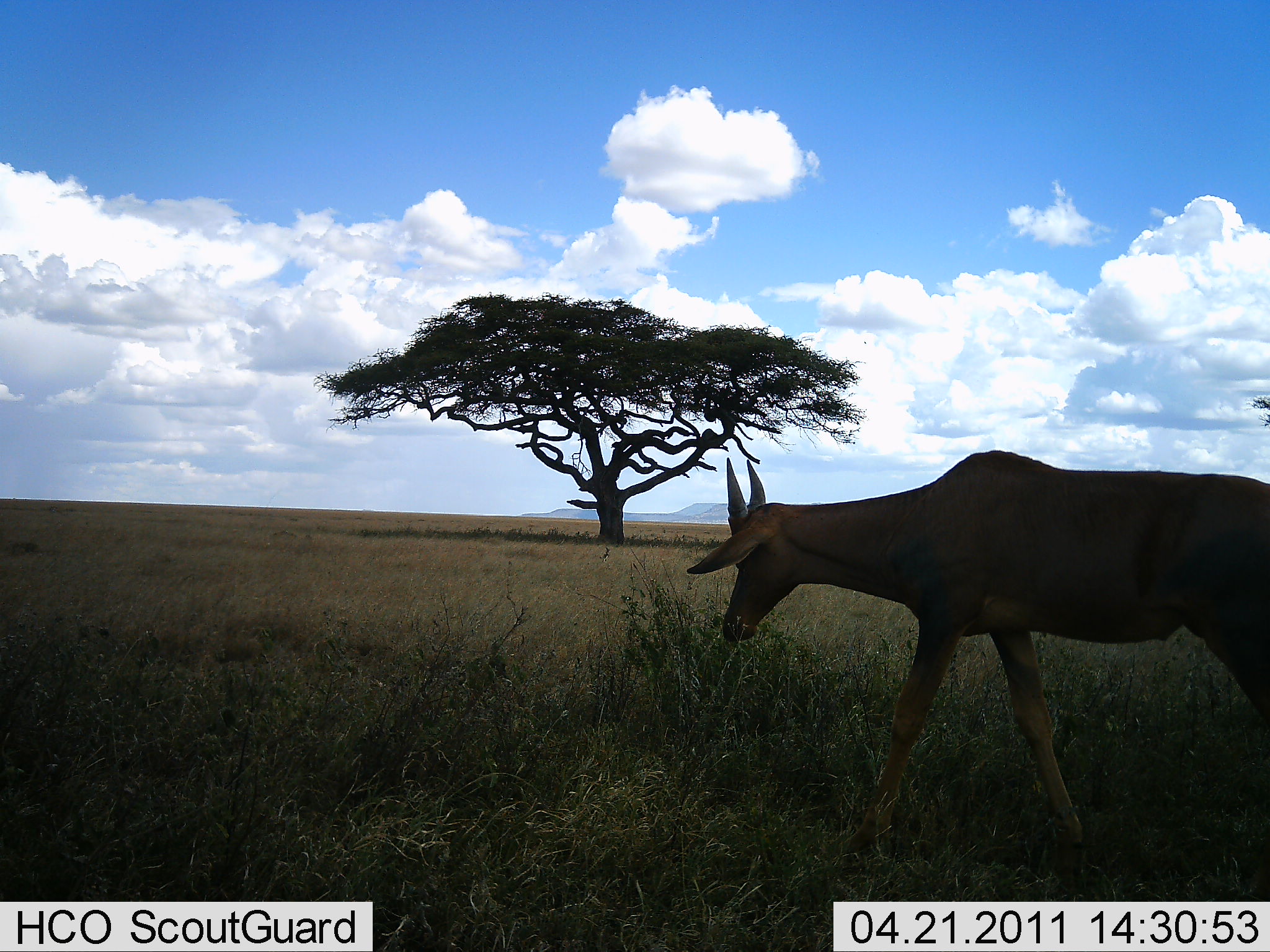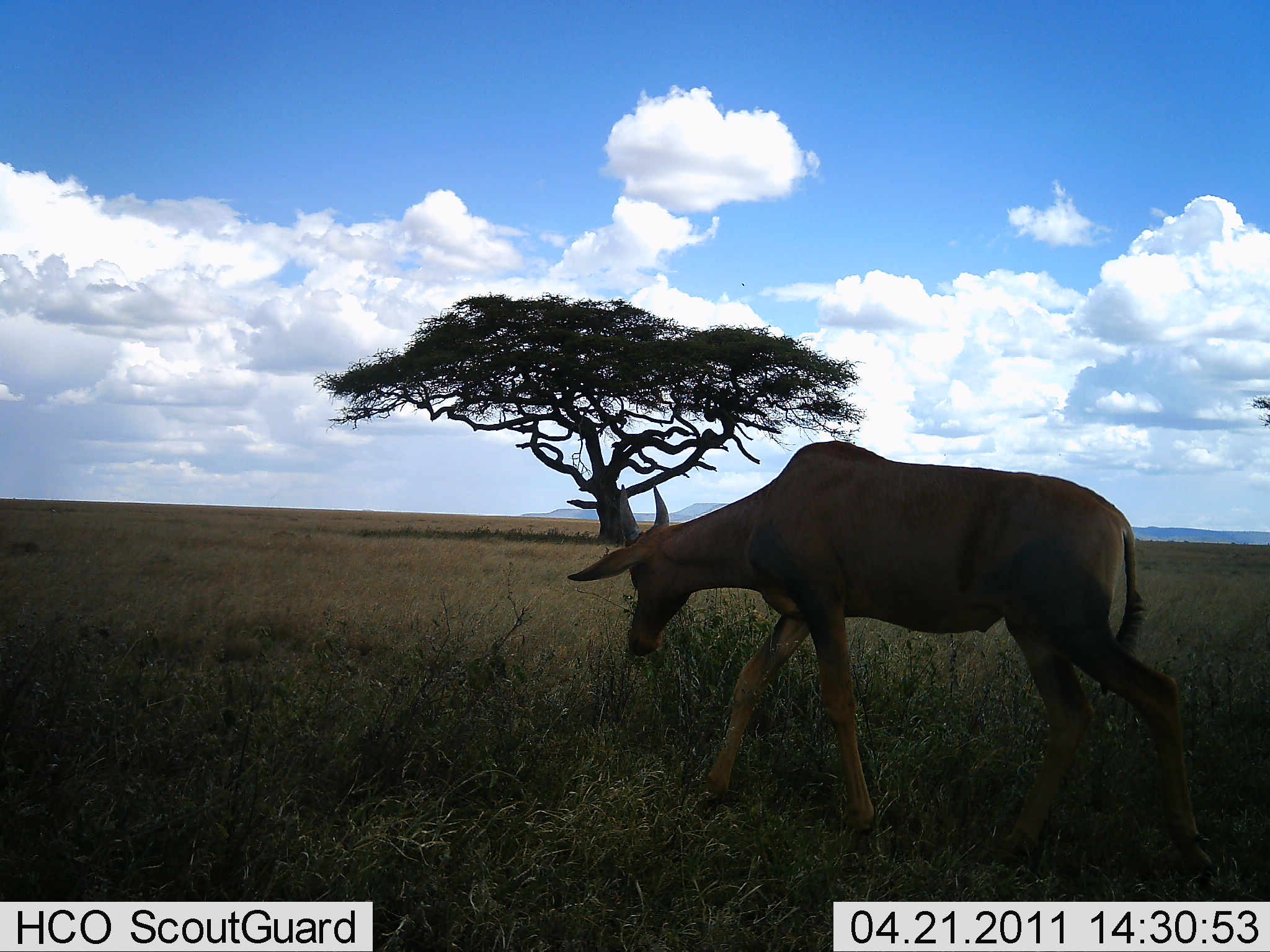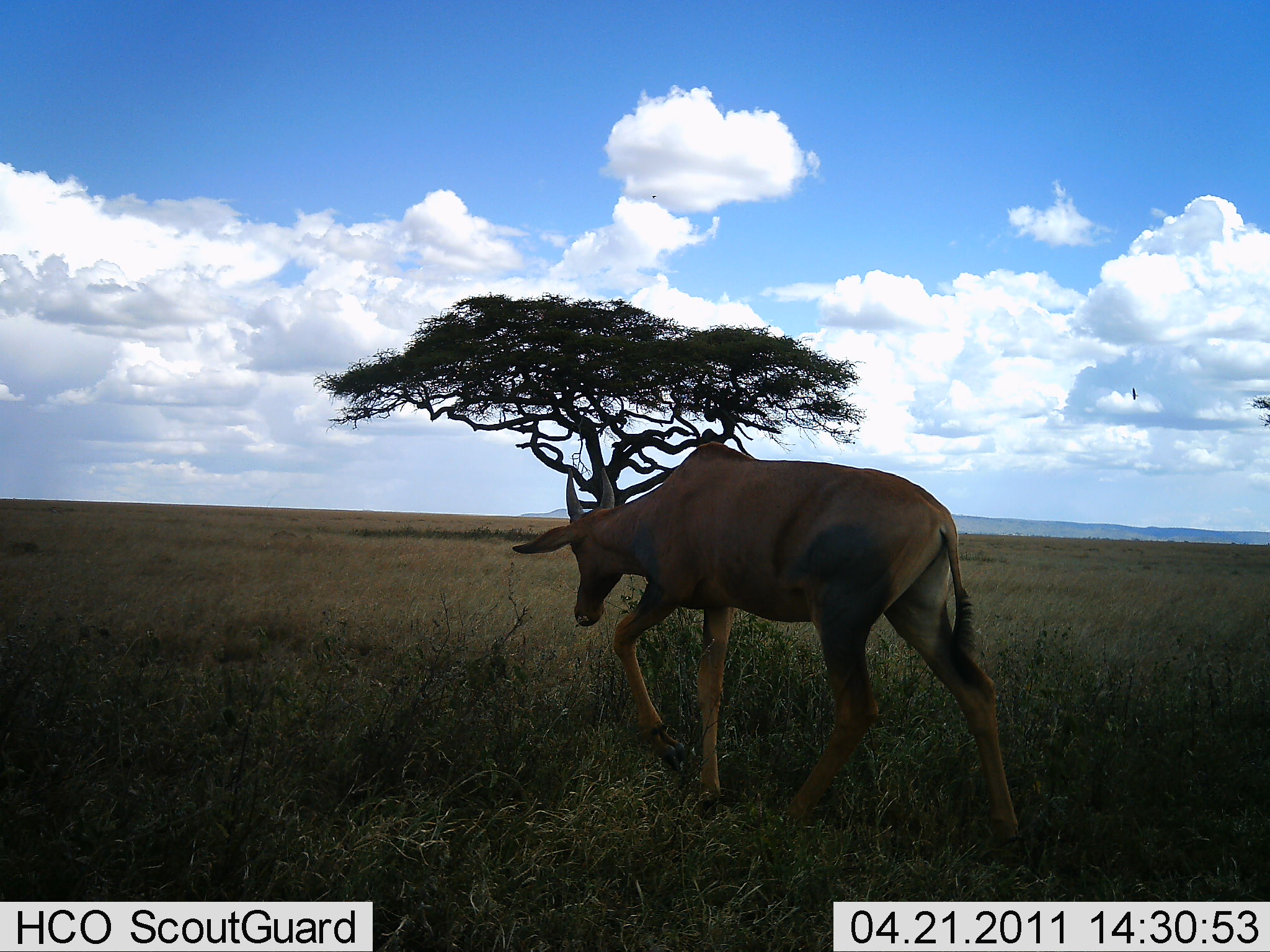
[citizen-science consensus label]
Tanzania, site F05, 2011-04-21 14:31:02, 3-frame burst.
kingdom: Animalia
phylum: Chordata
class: Mammalia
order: Artiodactyla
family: Bovidae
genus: Damaliscus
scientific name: Damaliscus lunatus jimela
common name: topi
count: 1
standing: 0%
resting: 0%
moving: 100%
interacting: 0%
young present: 0%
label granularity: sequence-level